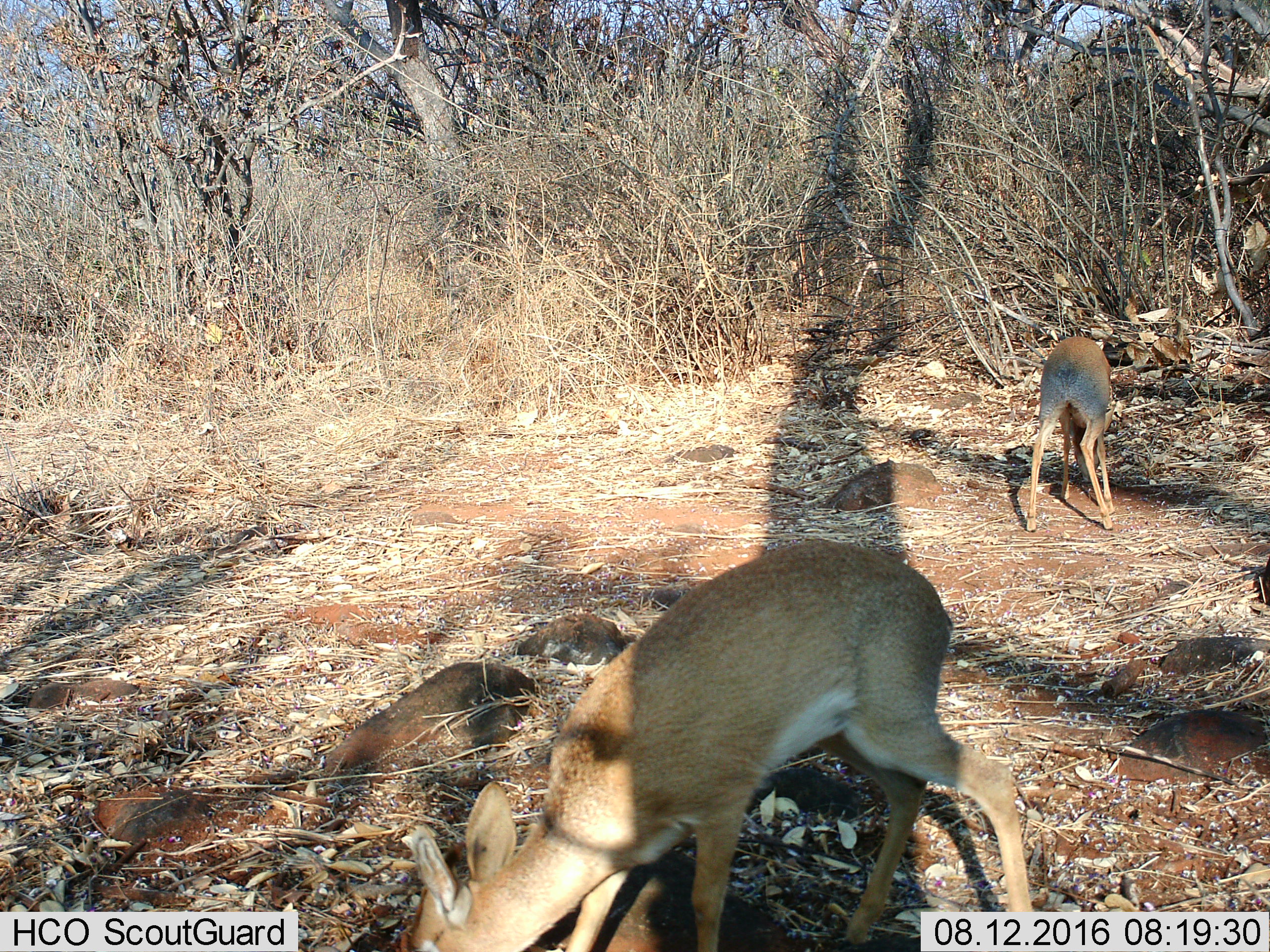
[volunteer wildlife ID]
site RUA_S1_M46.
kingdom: Animalia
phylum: Chordata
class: Mammalia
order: Artiodactyla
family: Bovidae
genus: Madoqua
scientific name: Madoqua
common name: dik-dik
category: dikdik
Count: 2.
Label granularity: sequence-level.